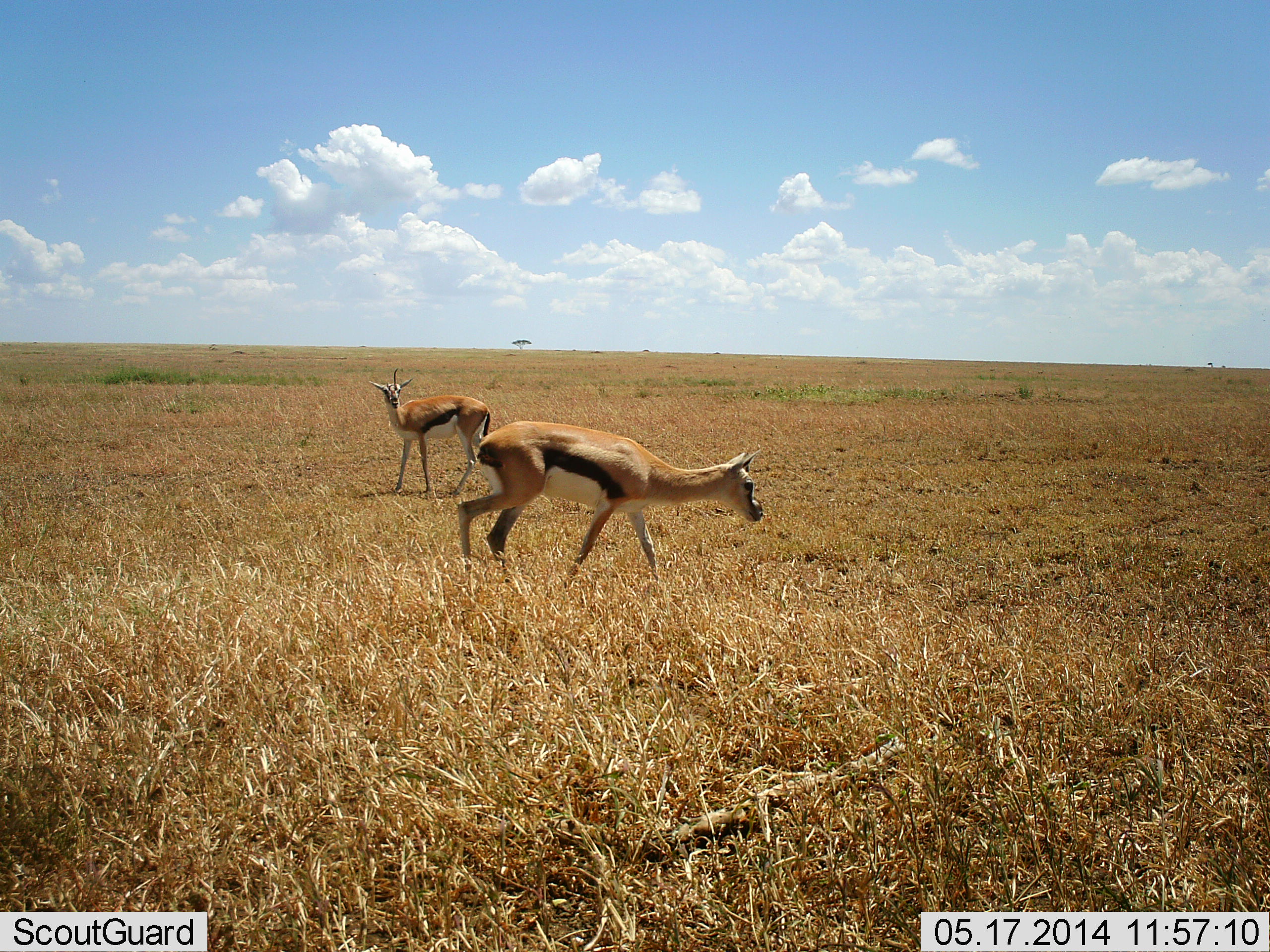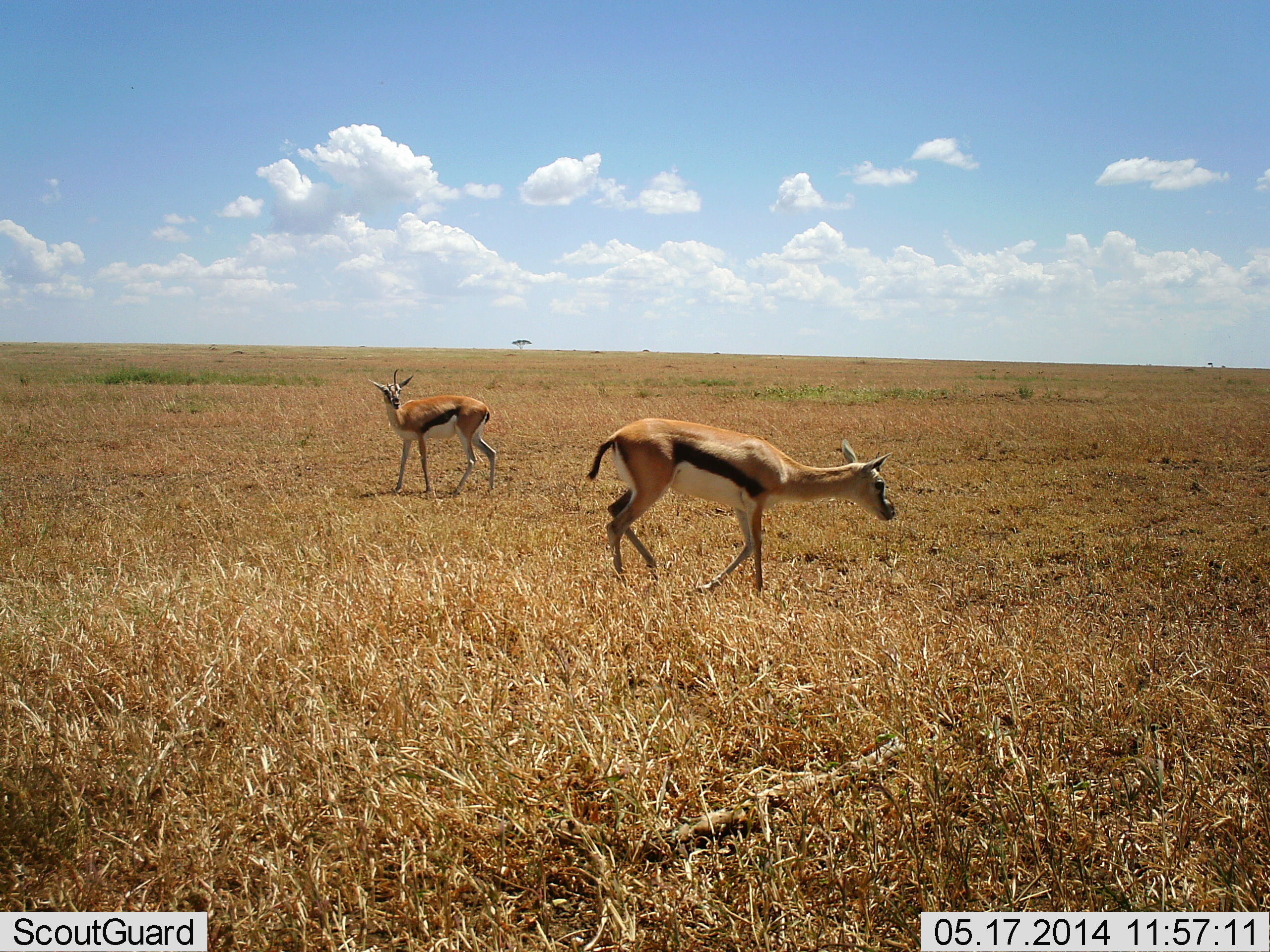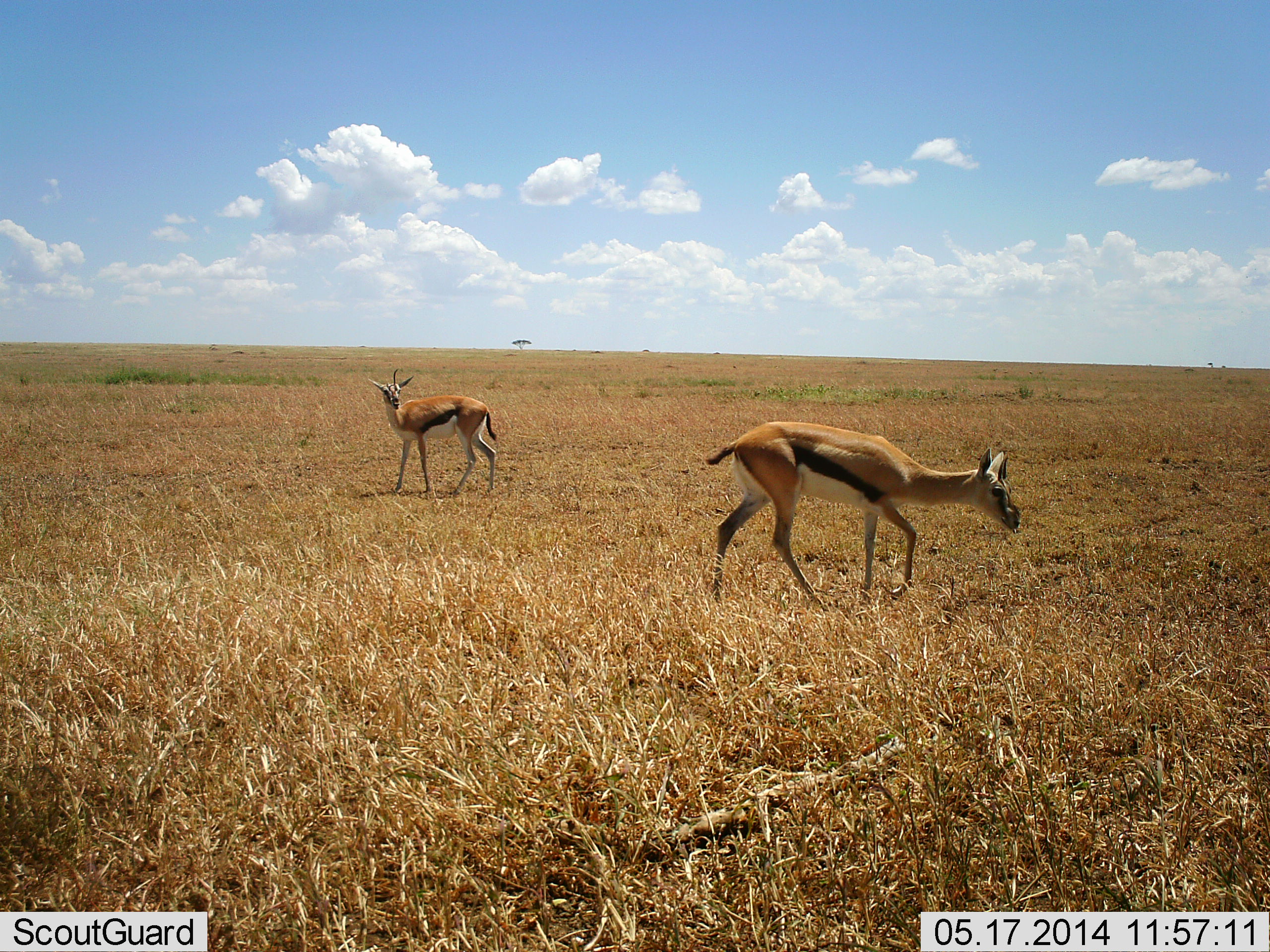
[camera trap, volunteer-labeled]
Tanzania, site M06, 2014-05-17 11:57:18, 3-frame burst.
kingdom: Animalia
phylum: Chordata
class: Mammalia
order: Artiodactyla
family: Bovidae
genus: Eudorcas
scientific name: Eudorcas thomsonii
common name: thomson's gazelle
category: gazellethomsons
Gazellethomsons (thomson's gazelle) (Eudorcas thomsonii), count 2. Behavior (volunteer vote fractions): standing 90%, resting 0%, moving 100%, interacting 10%. Young present (vote fraction): 20%. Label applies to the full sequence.